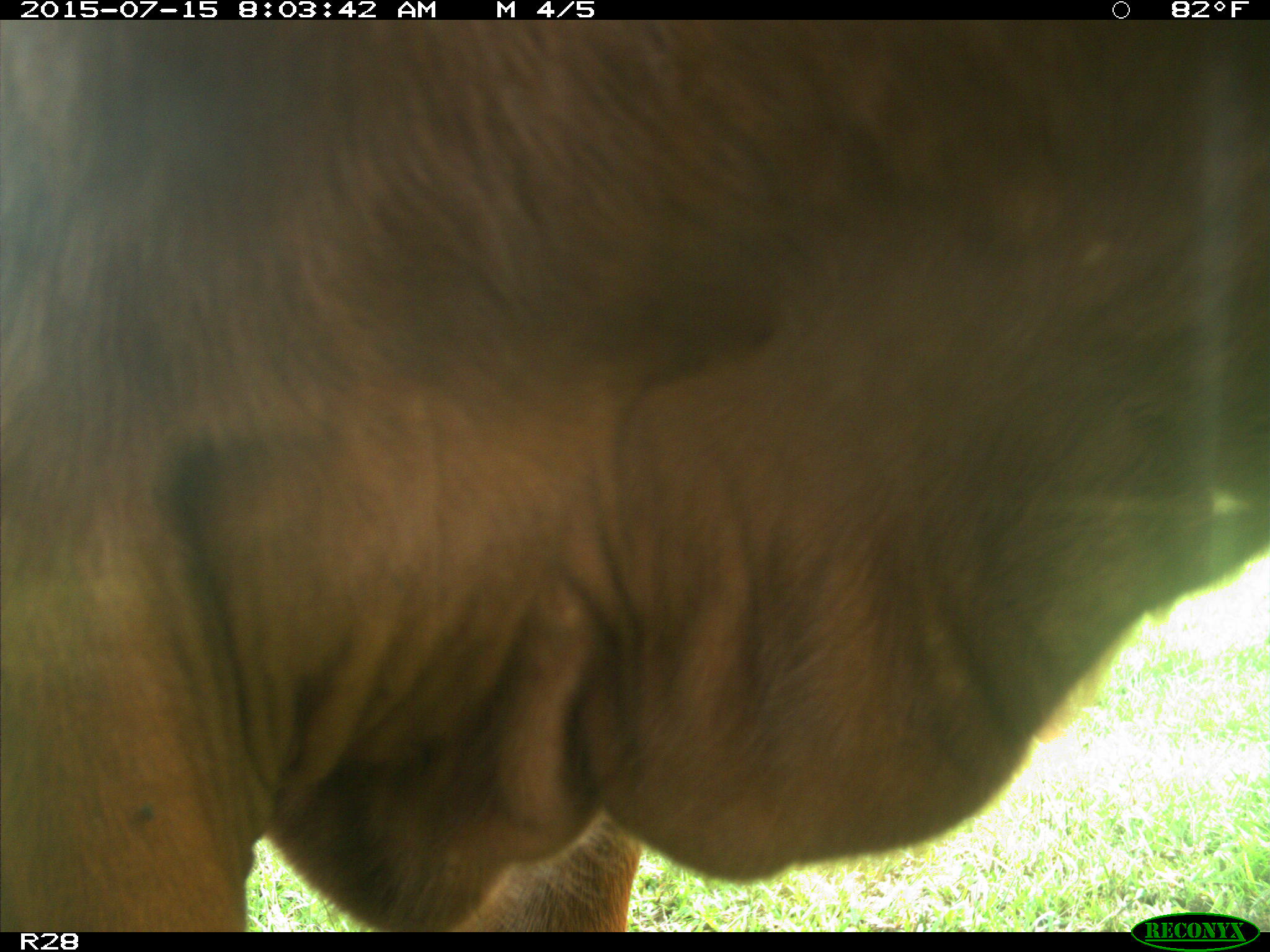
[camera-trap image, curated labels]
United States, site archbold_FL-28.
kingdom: Animalia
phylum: Chordata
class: Mammalia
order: Artiodactyla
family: Bovidae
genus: Bos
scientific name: Bos taurus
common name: domestic cow